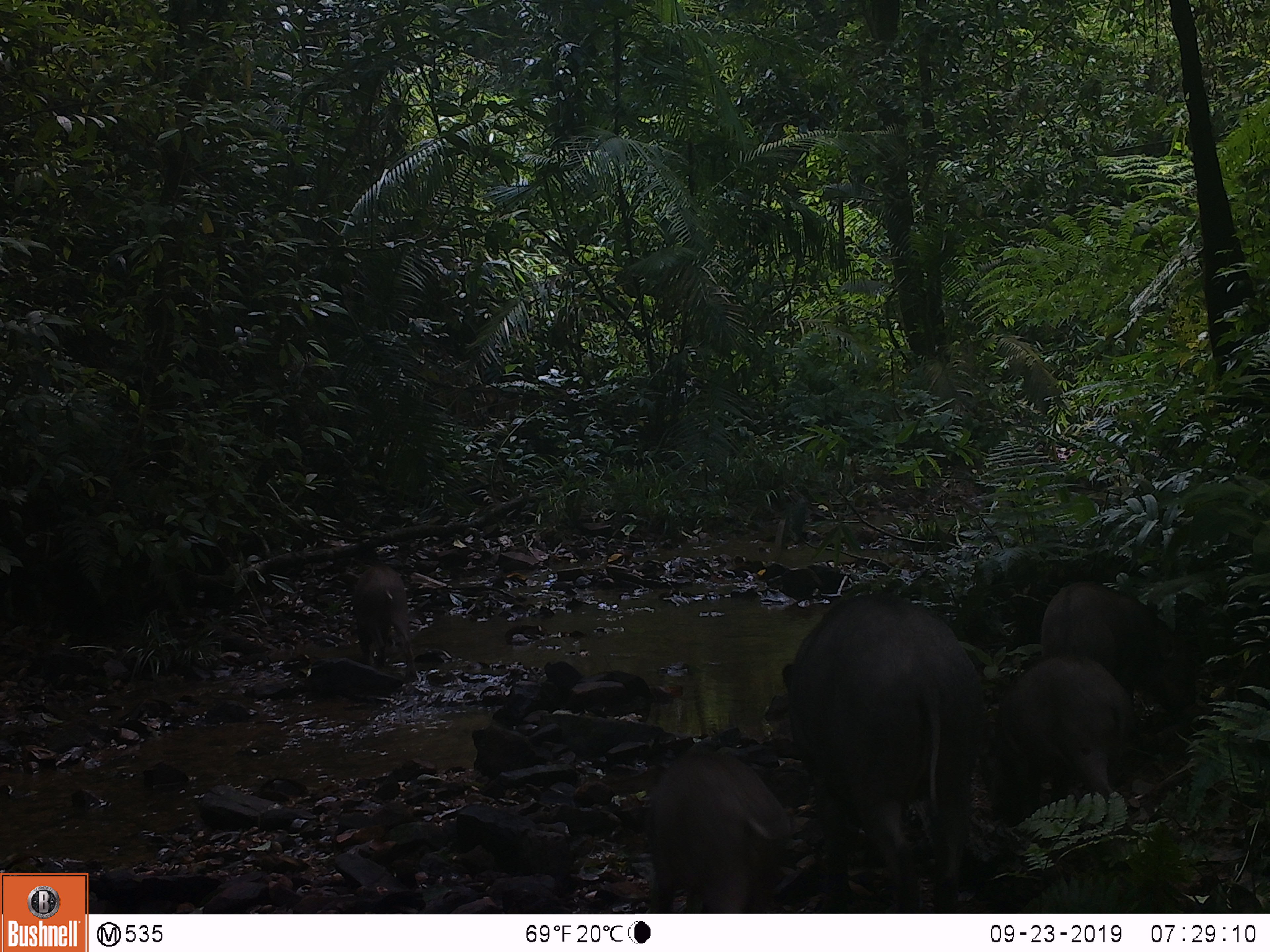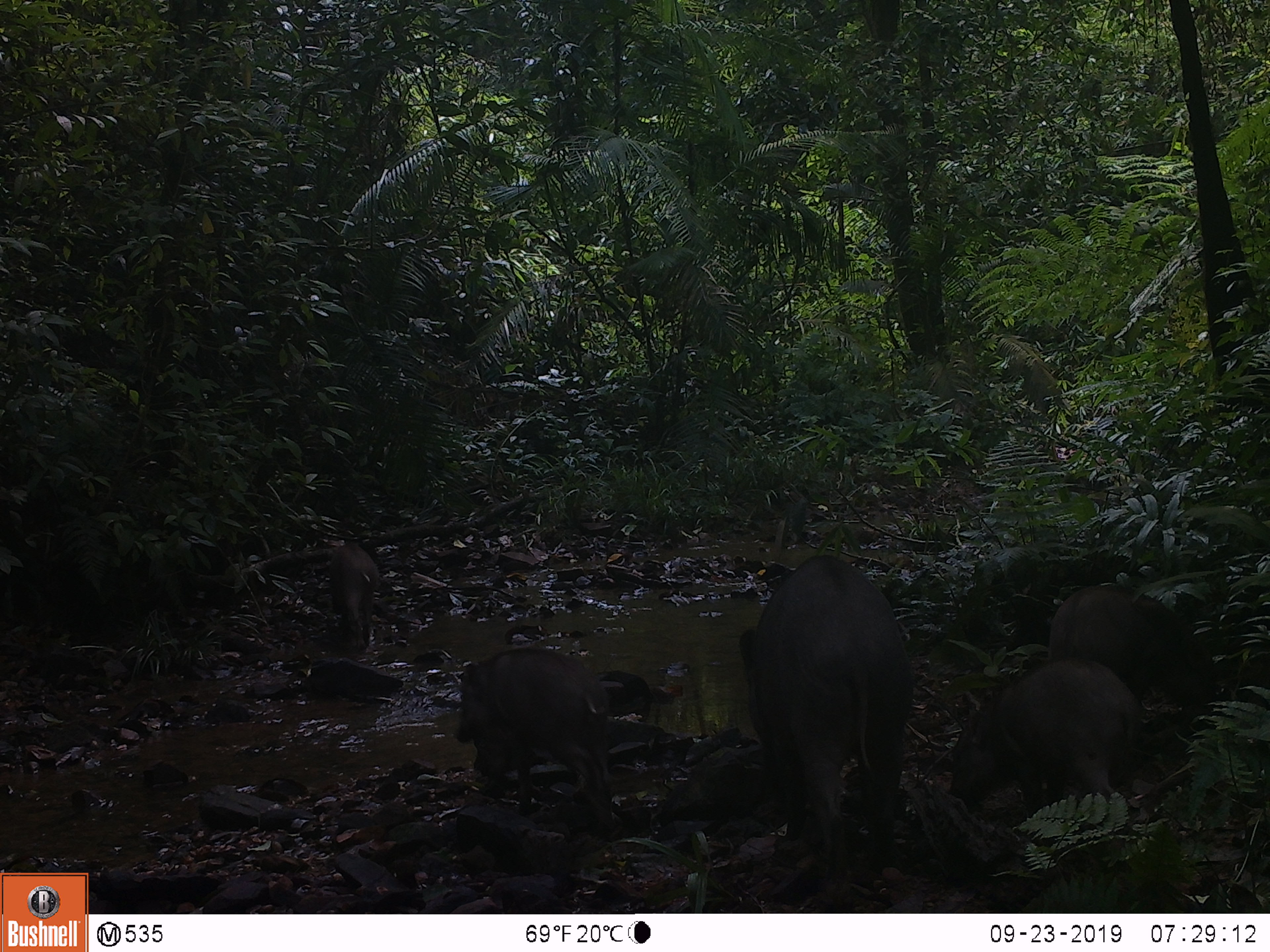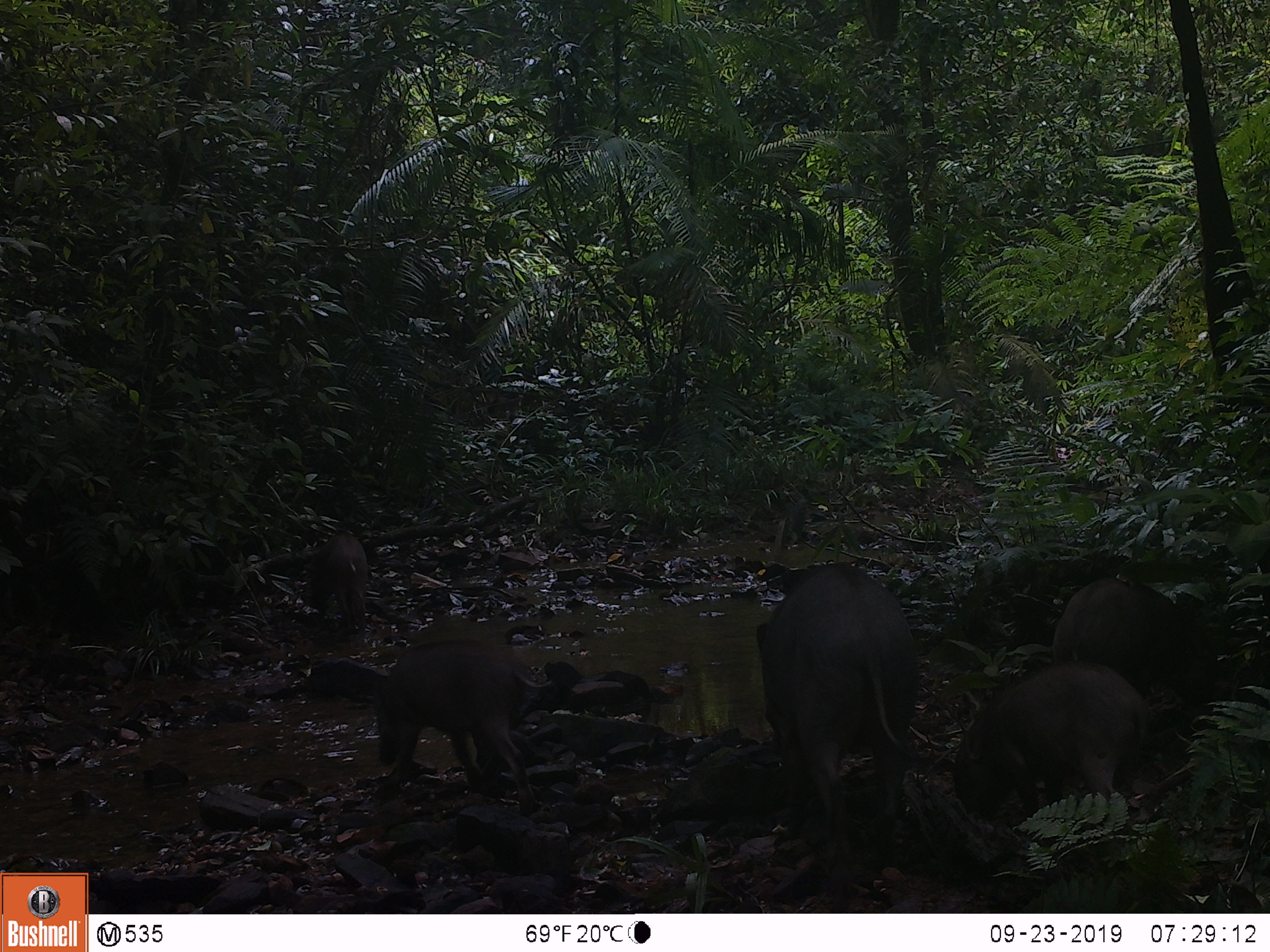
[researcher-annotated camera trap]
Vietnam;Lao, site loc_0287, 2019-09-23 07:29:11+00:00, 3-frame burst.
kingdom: Animalia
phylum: Chordata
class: Mammalia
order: Artiodactyla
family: Suidae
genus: Sus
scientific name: Sus scrofa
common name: eurasian wild pig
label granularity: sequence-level